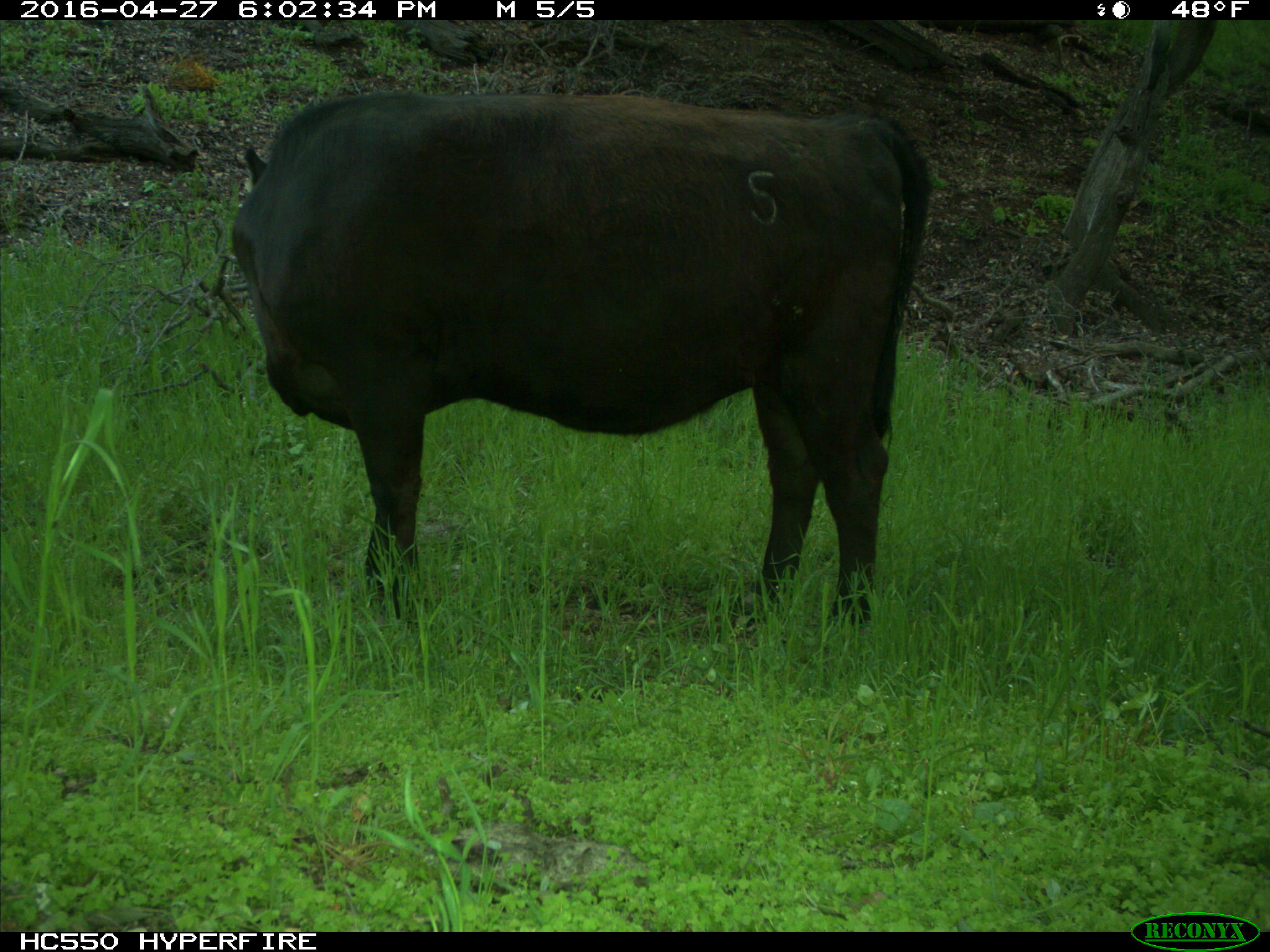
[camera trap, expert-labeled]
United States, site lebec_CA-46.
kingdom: Animalia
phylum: Chordata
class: Mammalia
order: Artiodactyla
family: Bovidae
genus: Bos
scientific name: Bos taurus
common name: domestic cow